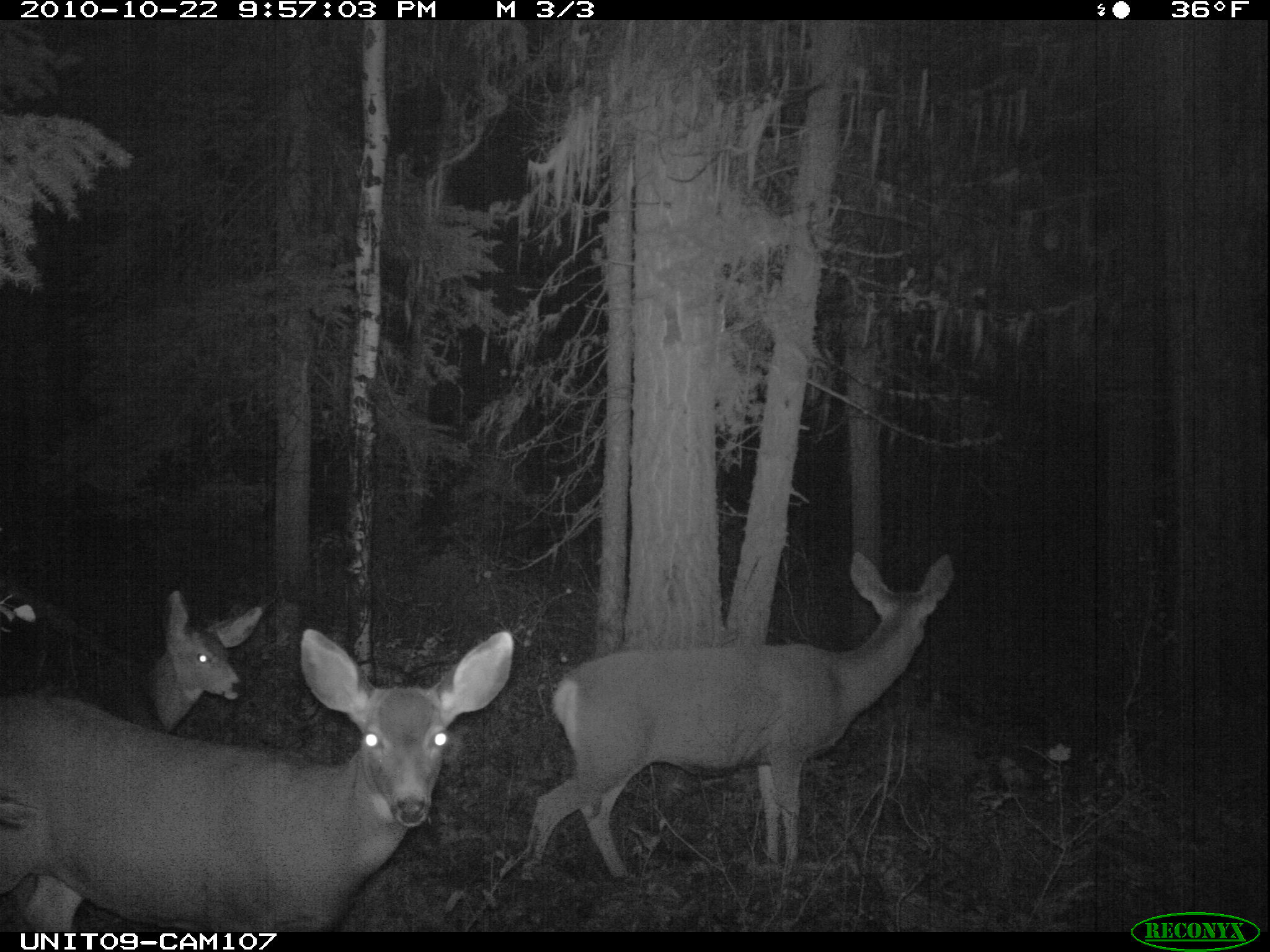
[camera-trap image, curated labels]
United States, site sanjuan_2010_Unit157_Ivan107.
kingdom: Animalia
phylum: Chordata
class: Mammalia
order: Artiodactyla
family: Cervidae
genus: Odocoileus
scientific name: Odocoileus hemionus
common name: mule deer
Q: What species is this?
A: Odocoileus hemionus (mule deer).